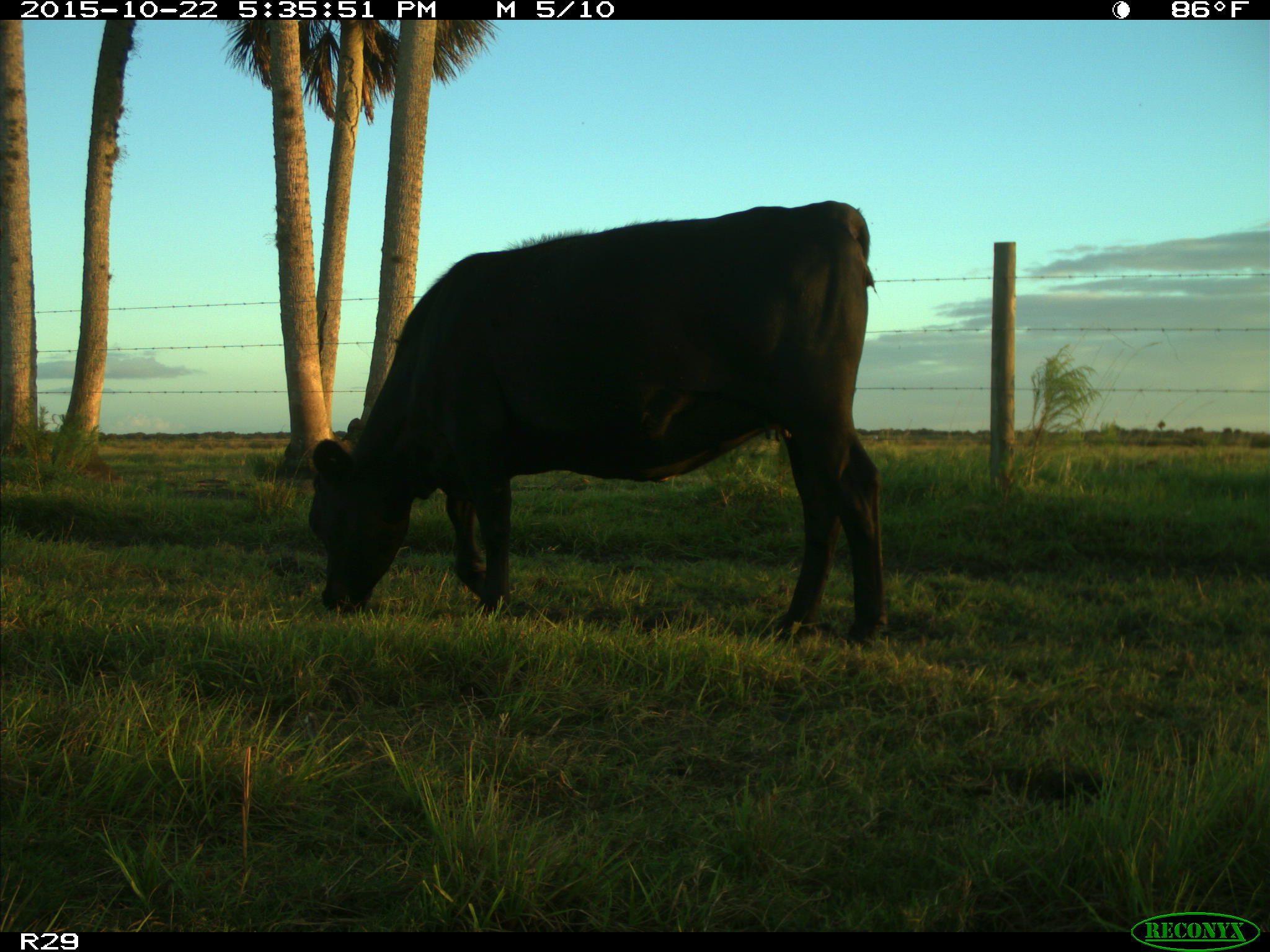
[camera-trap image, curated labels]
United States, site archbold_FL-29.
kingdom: Animalia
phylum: Chordata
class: Mammalia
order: Artiodactyla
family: Bovidae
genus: Bos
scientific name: Bos taurus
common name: domestic cow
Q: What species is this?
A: Bos taurus (domestic cow).